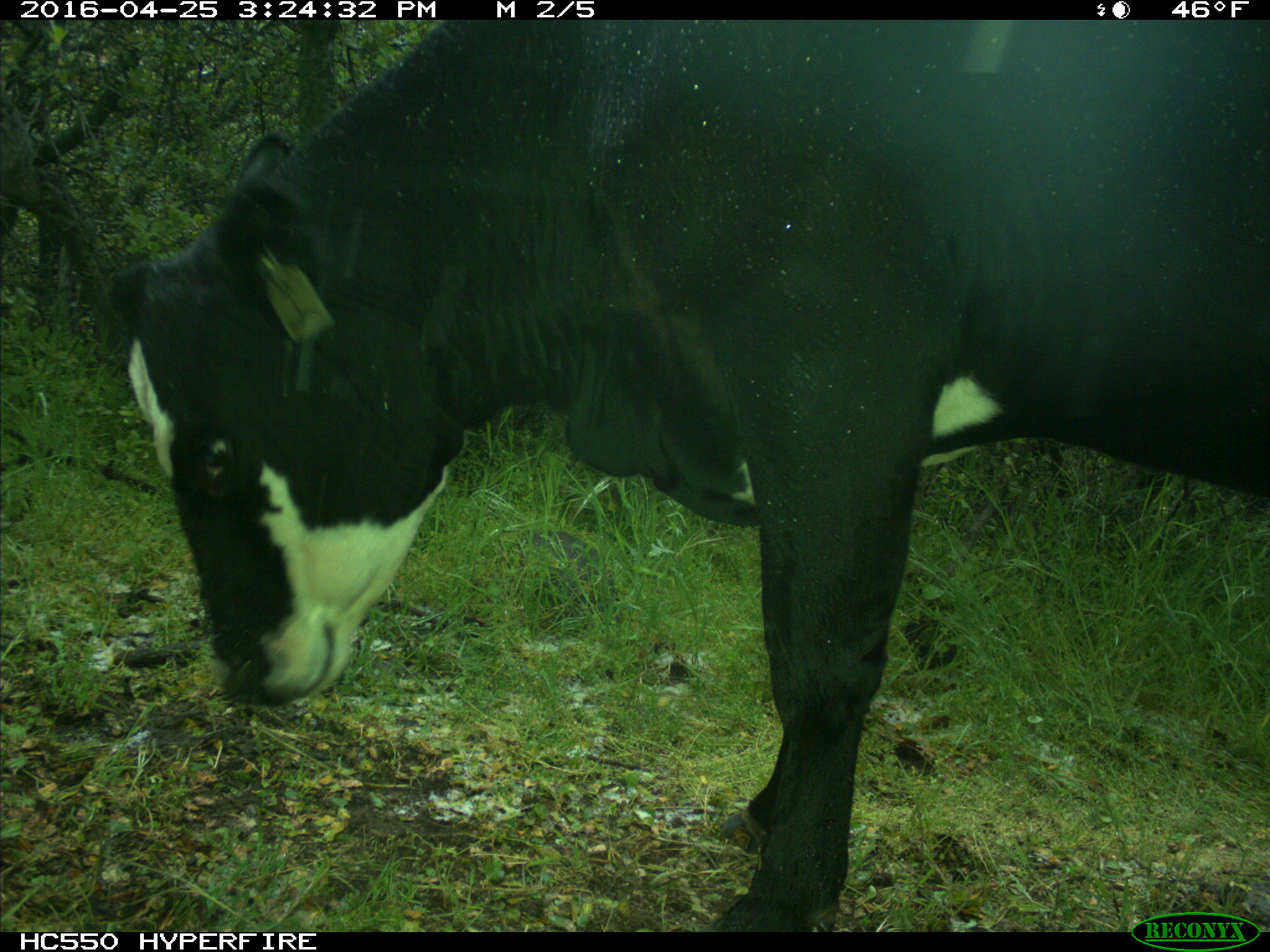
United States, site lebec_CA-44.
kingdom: Animalia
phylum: Chordata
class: Mammalia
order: Artiodactyla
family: Bovidae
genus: Bos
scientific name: Bos taurus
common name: domestic cow